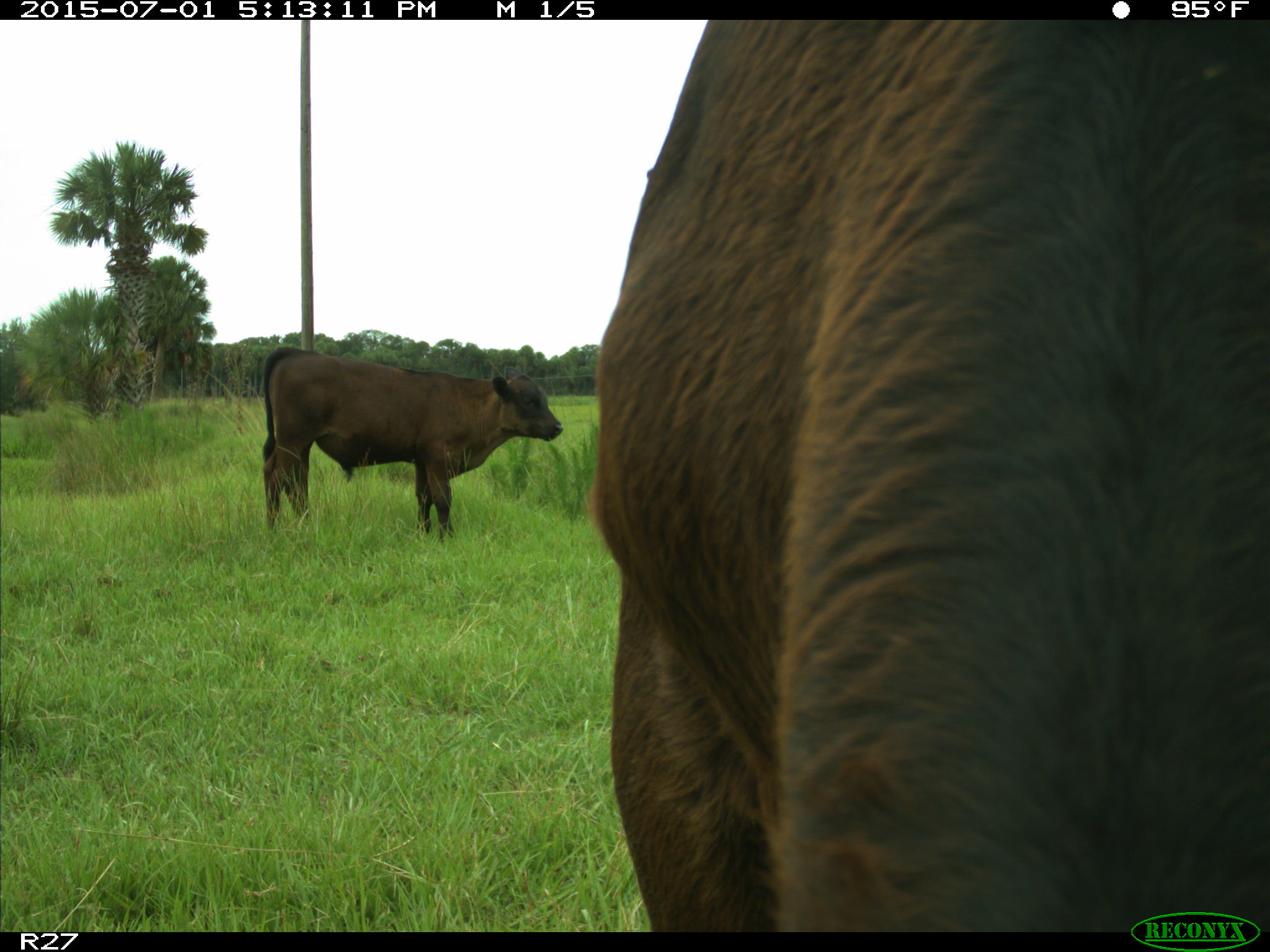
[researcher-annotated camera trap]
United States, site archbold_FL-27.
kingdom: Animalia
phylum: Chordata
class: Mammalia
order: Artiodactyla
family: Bovidae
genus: Bos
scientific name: Bos taurus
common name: domestic cow